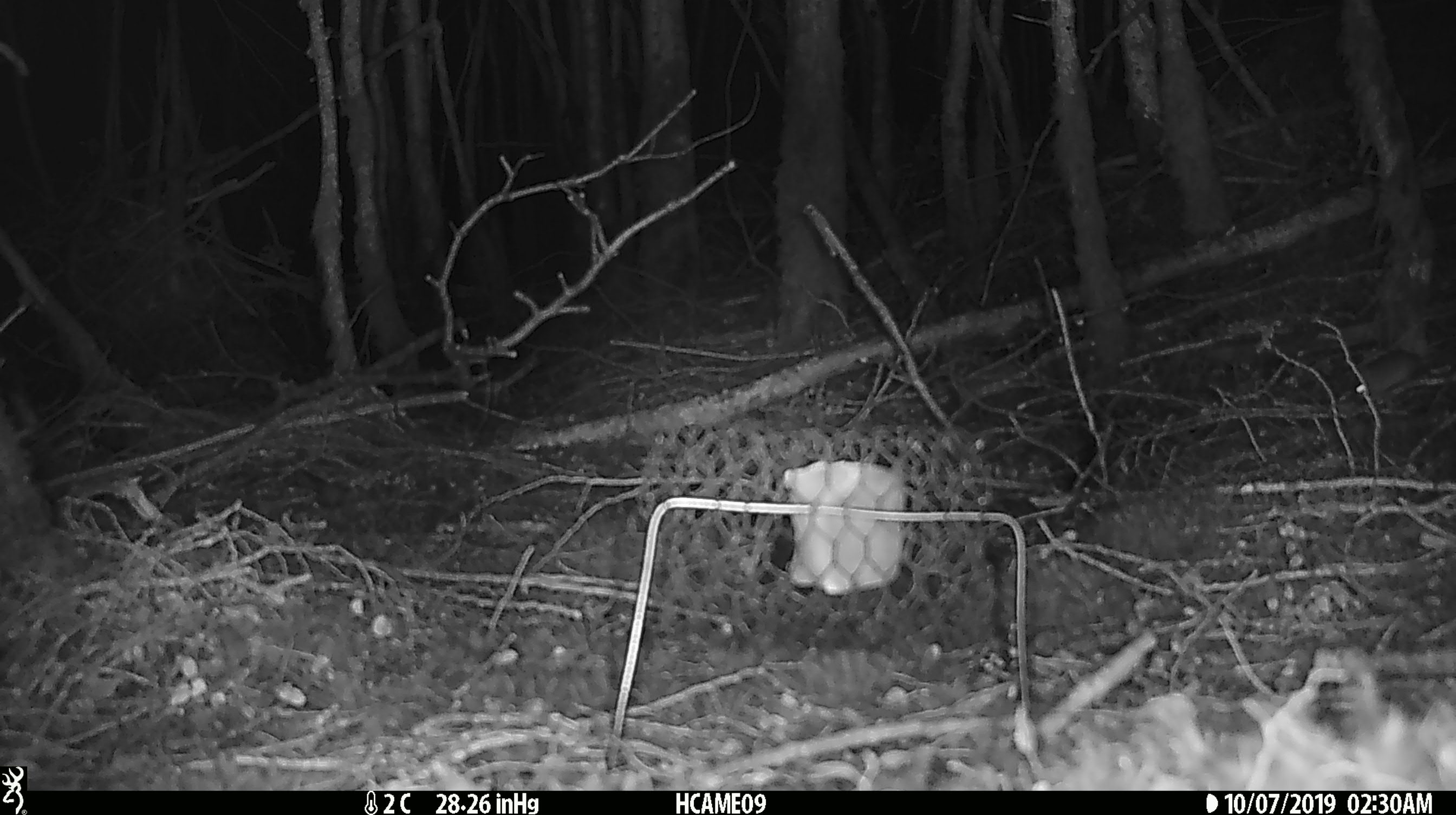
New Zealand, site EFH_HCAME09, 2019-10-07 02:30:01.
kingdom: Animalia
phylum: Chordata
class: Mammalia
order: Rodentia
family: Muridae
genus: Mus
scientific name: Mus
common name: mouse